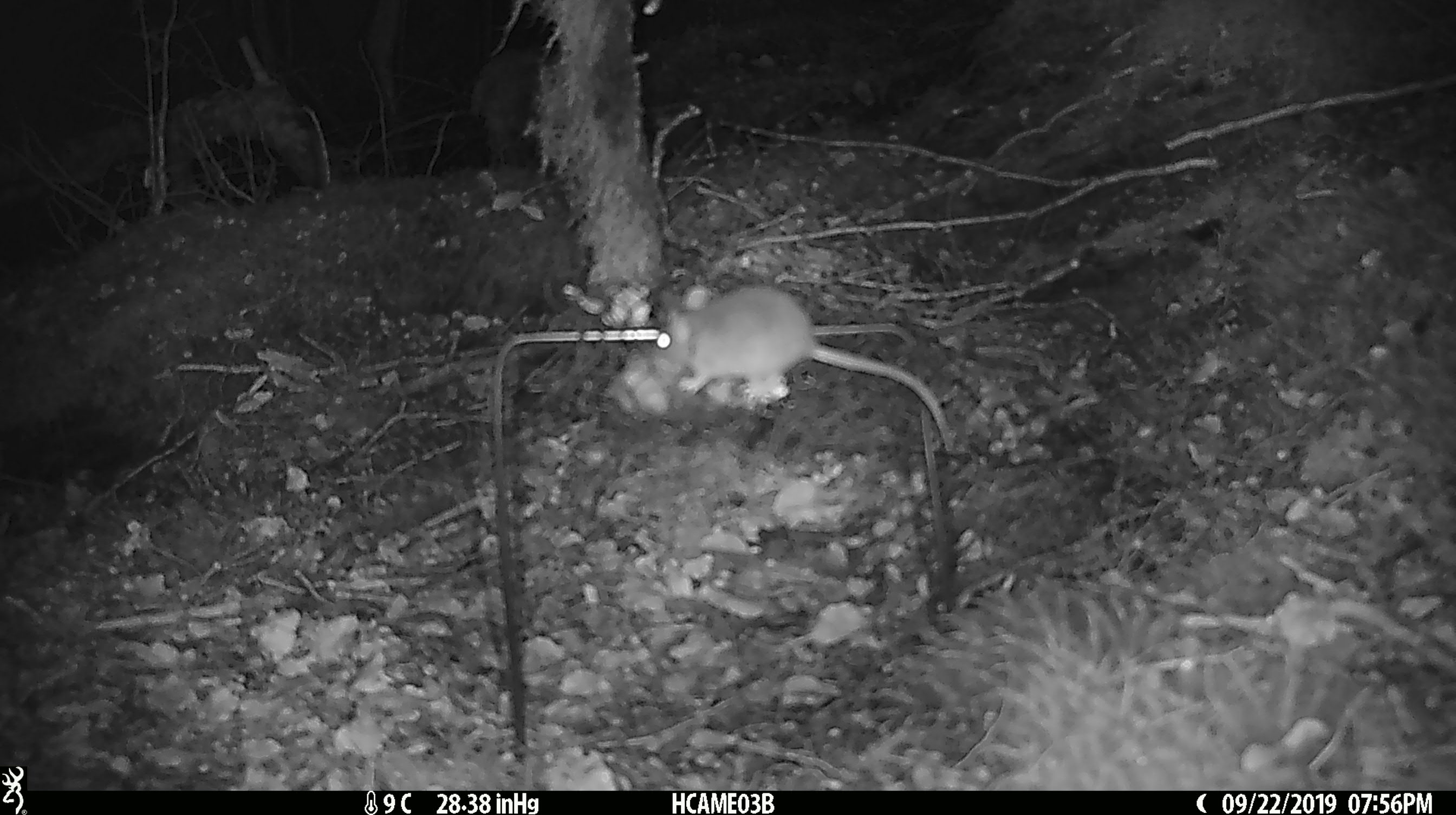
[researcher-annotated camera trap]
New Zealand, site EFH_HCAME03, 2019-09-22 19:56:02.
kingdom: Animalia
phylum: Chordata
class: Mammalia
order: Rodentia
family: Muridae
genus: Mus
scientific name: Mus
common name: mouse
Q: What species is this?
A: Mouse (Mus).